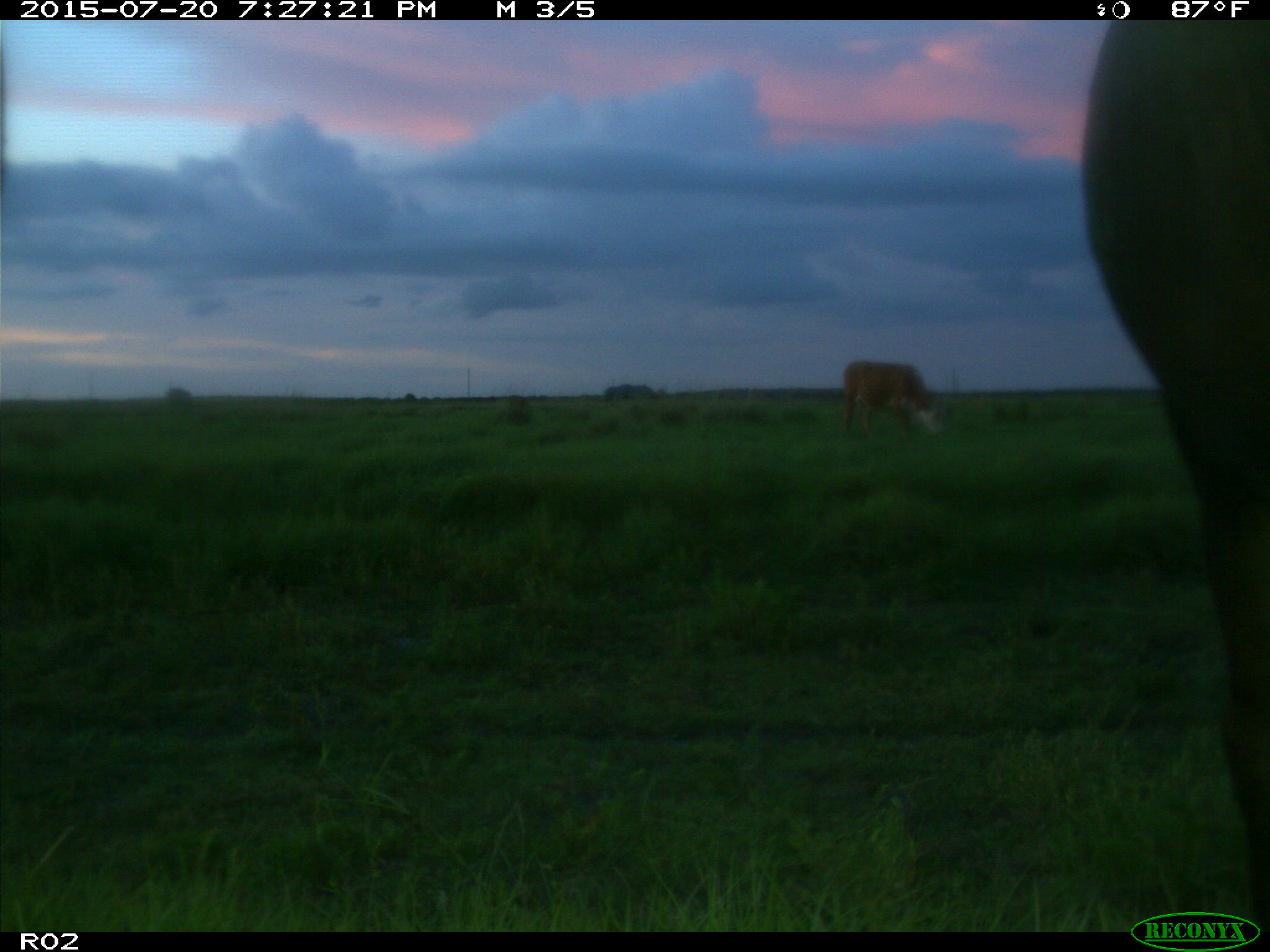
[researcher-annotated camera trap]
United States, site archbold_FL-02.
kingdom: Animalia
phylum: Chordata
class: Mammalia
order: Artiodactyla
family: Bovidae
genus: Bos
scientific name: Bos taurus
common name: domestic cow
Bos taurus (domestic cow).